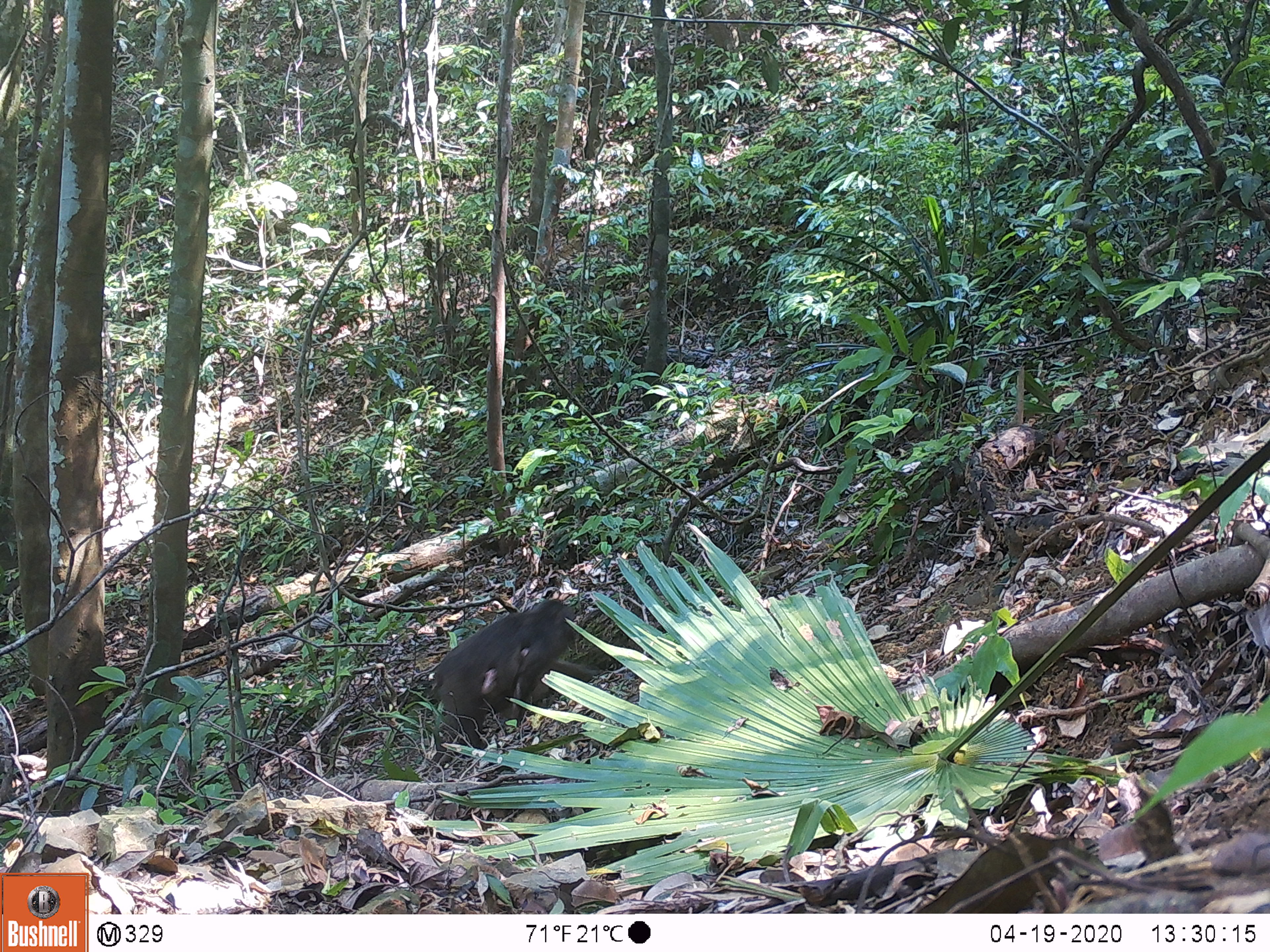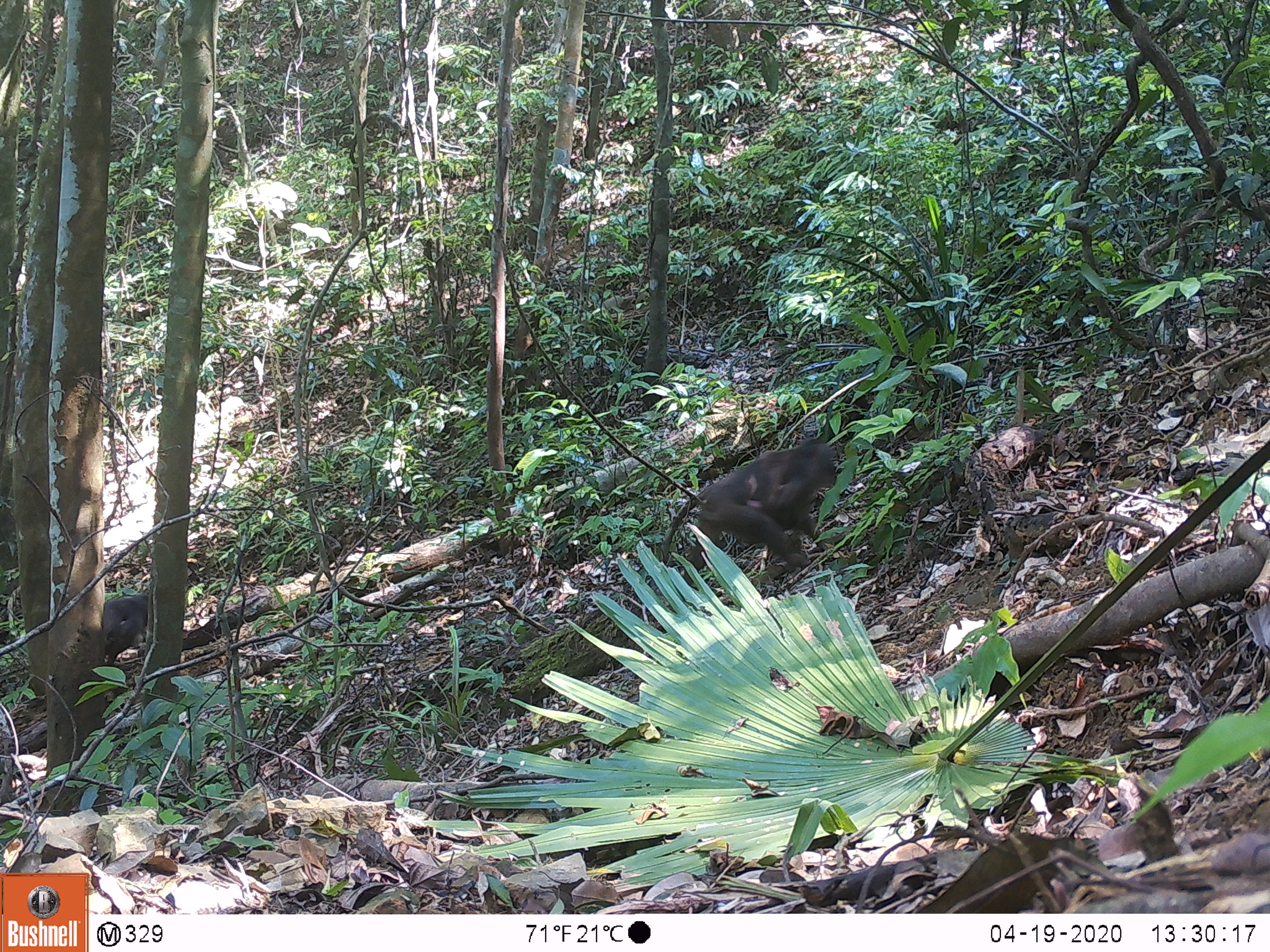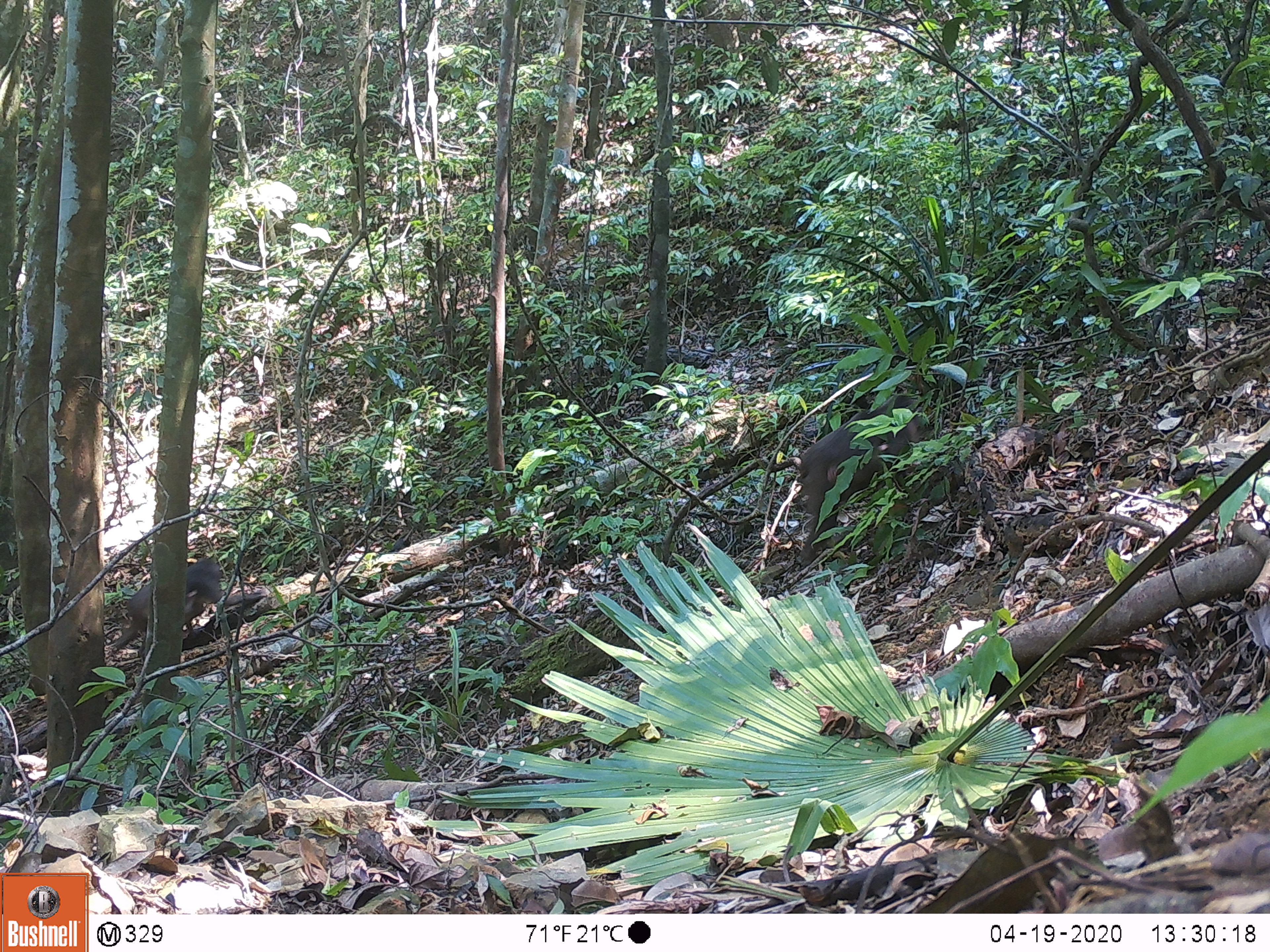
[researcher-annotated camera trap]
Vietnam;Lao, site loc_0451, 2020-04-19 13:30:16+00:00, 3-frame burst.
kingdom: Animalia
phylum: Chordata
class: Mammalia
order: Primates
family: Cercopithecidae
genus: Macaca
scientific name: Macaca arctoides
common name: stump-tailed macaque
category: stump tailed macaque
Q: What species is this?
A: Stump tailed macaque (stump-tailed macaque) (Macaca arctoides).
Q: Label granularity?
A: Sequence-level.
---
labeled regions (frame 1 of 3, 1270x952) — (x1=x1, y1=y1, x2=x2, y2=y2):
stump tailed macaque: (x1=428, y1=598, x2=603, y2=768)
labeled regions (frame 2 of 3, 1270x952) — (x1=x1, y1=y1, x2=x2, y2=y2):
stump tailed macaque: (x1=660, y1=437, x2=837, y2=579); (x1=101, y1=595, x2=148, y2=664)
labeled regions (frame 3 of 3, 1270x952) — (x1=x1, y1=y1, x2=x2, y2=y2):
stump tailed macaque: (x1=796, y1=393, x2=924, y2=567); (x1=114, y1=555, x2=223, y2=658)